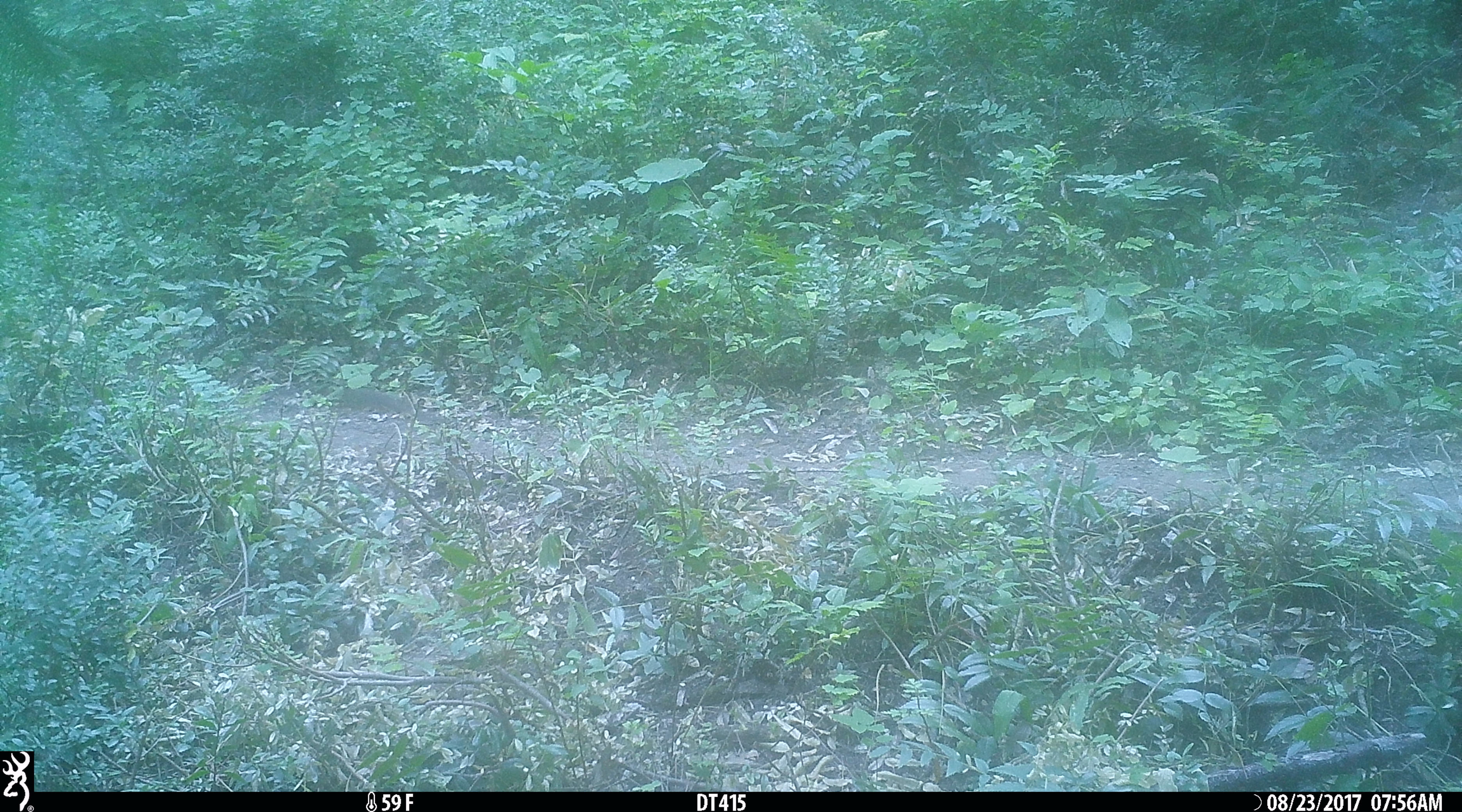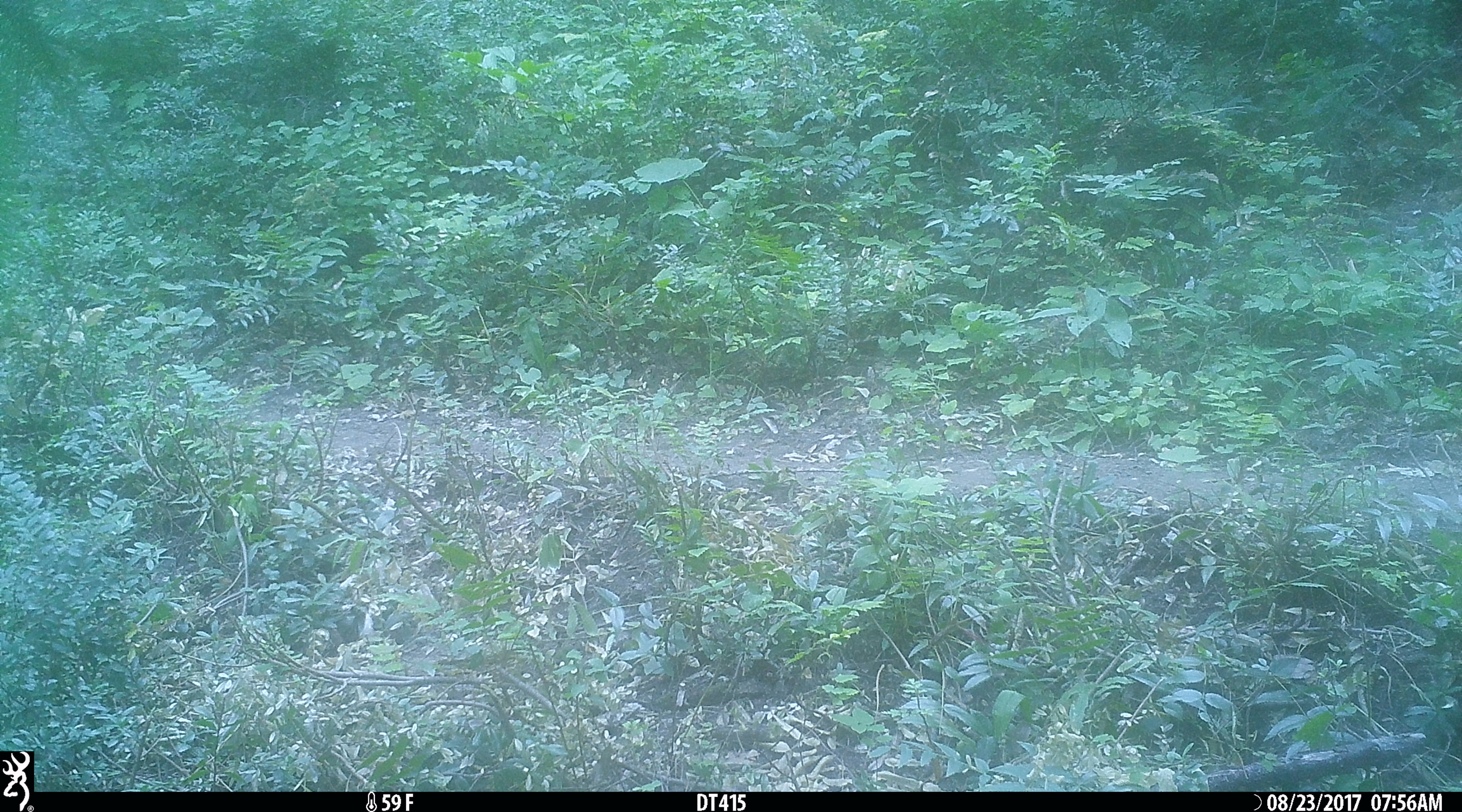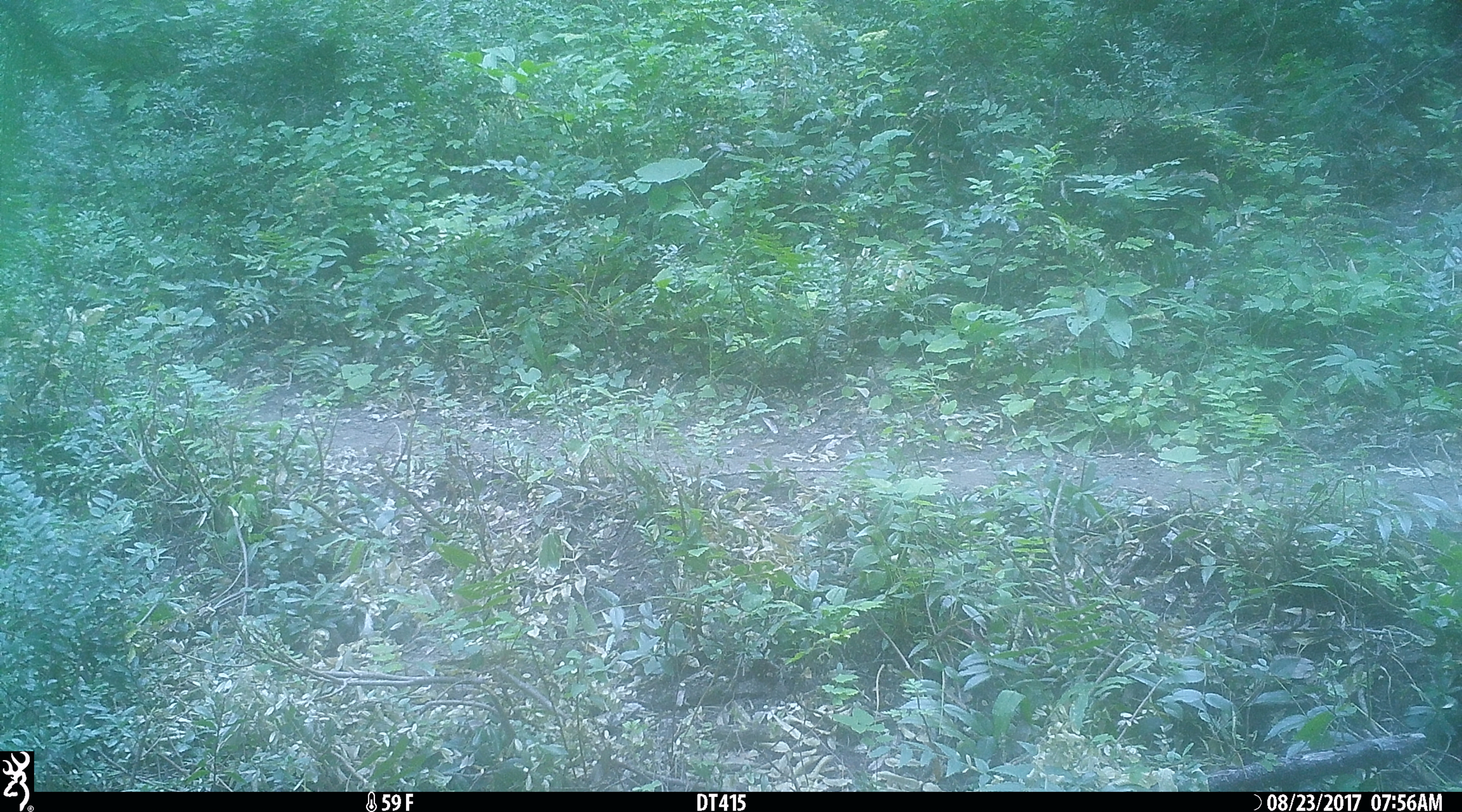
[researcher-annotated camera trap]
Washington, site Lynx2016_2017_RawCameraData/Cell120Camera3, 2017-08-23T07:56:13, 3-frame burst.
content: unidentified animal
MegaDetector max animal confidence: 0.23